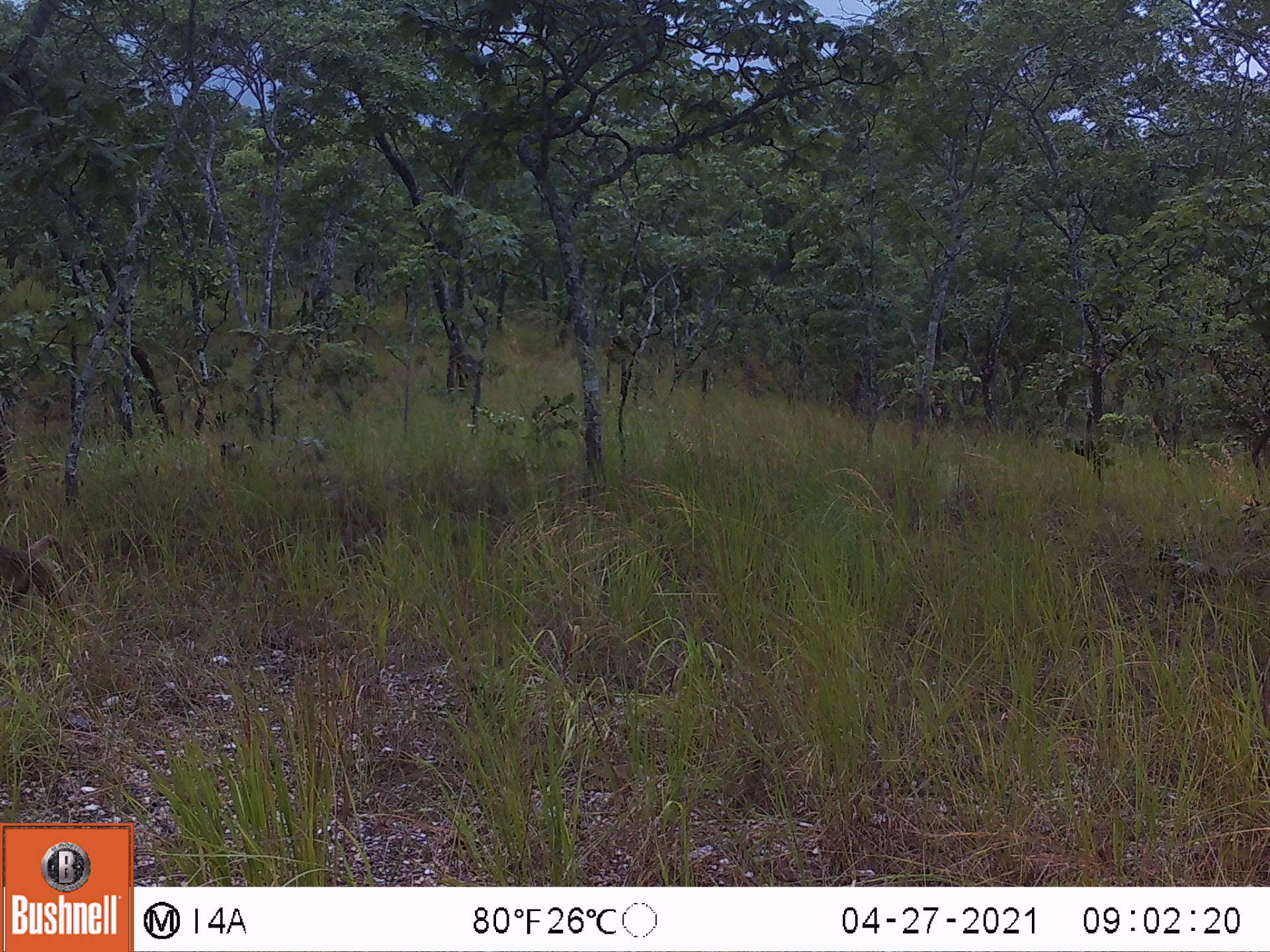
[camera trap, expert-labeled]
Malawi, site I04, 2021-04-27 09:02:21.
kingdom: Animalia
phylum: Chordata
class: Mammalia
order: Primates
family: Cercopithecidae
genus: Papio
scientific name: Papio cynocephalus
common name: yellow baboon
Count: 2.